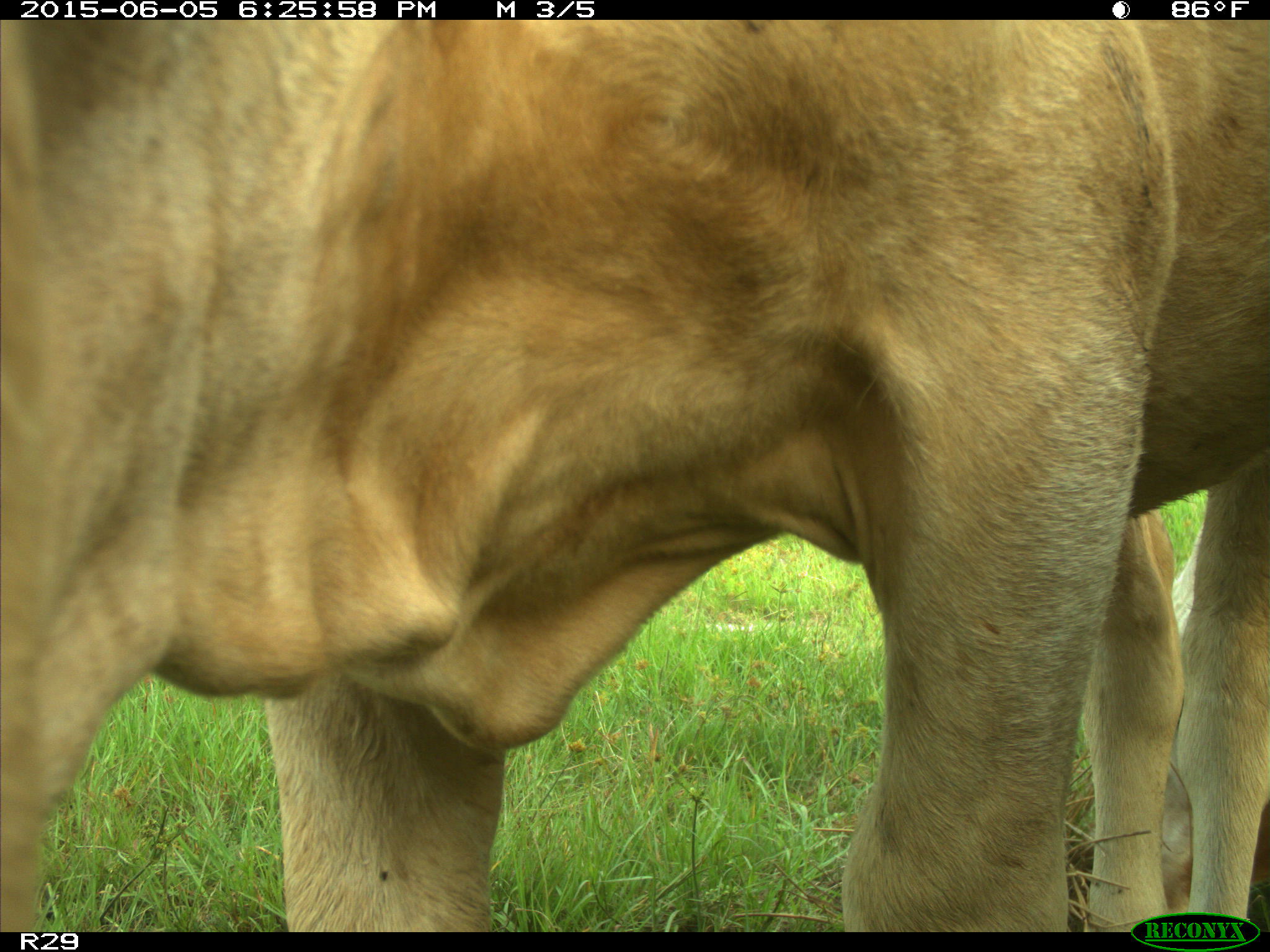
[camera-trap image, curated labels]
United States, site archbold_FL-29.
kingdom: Animalia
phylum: Chordata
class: Mammalia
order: Artiodactyla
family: Bovidae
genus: Bos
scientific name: Bos taurus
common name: domestic cow